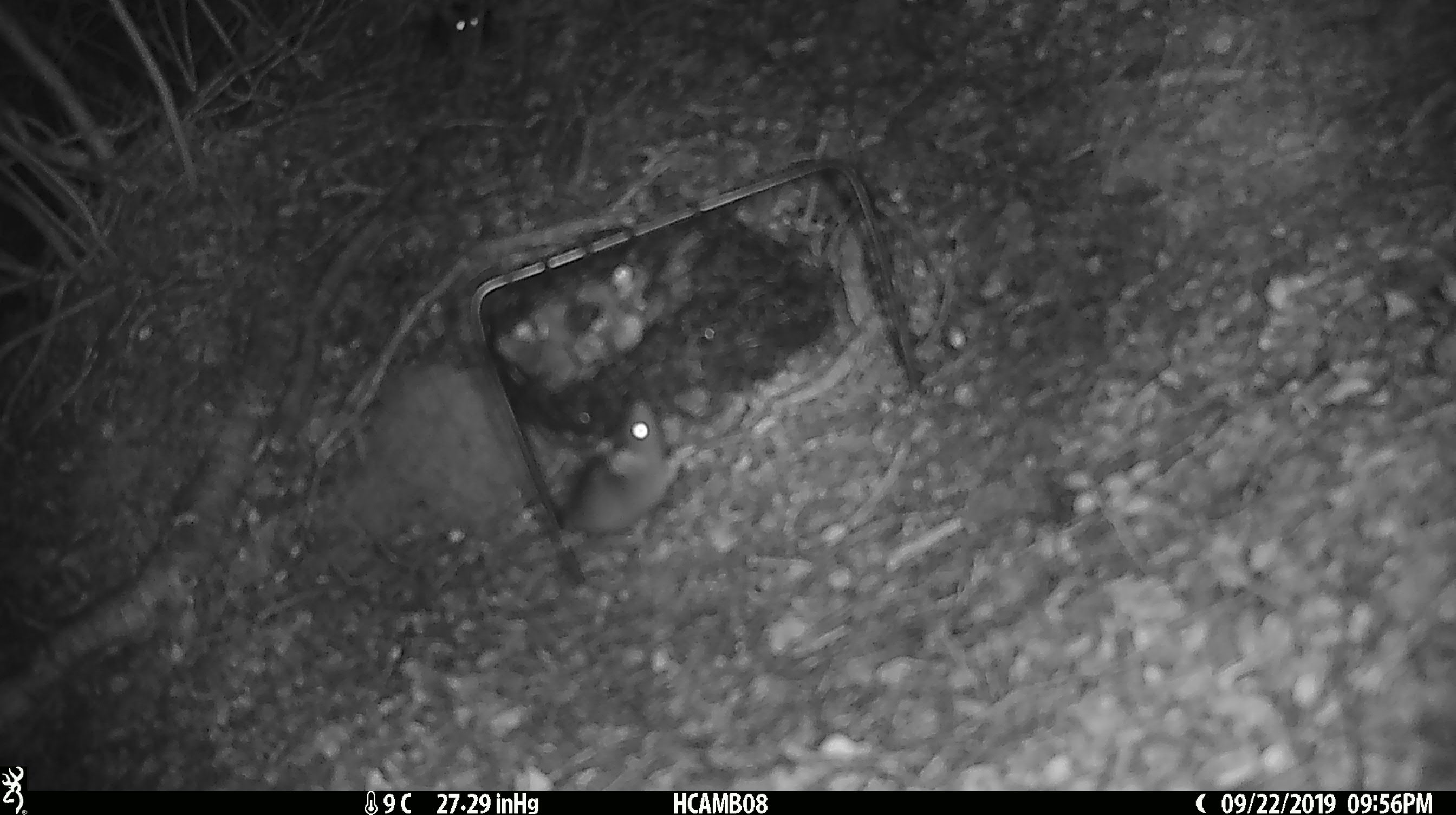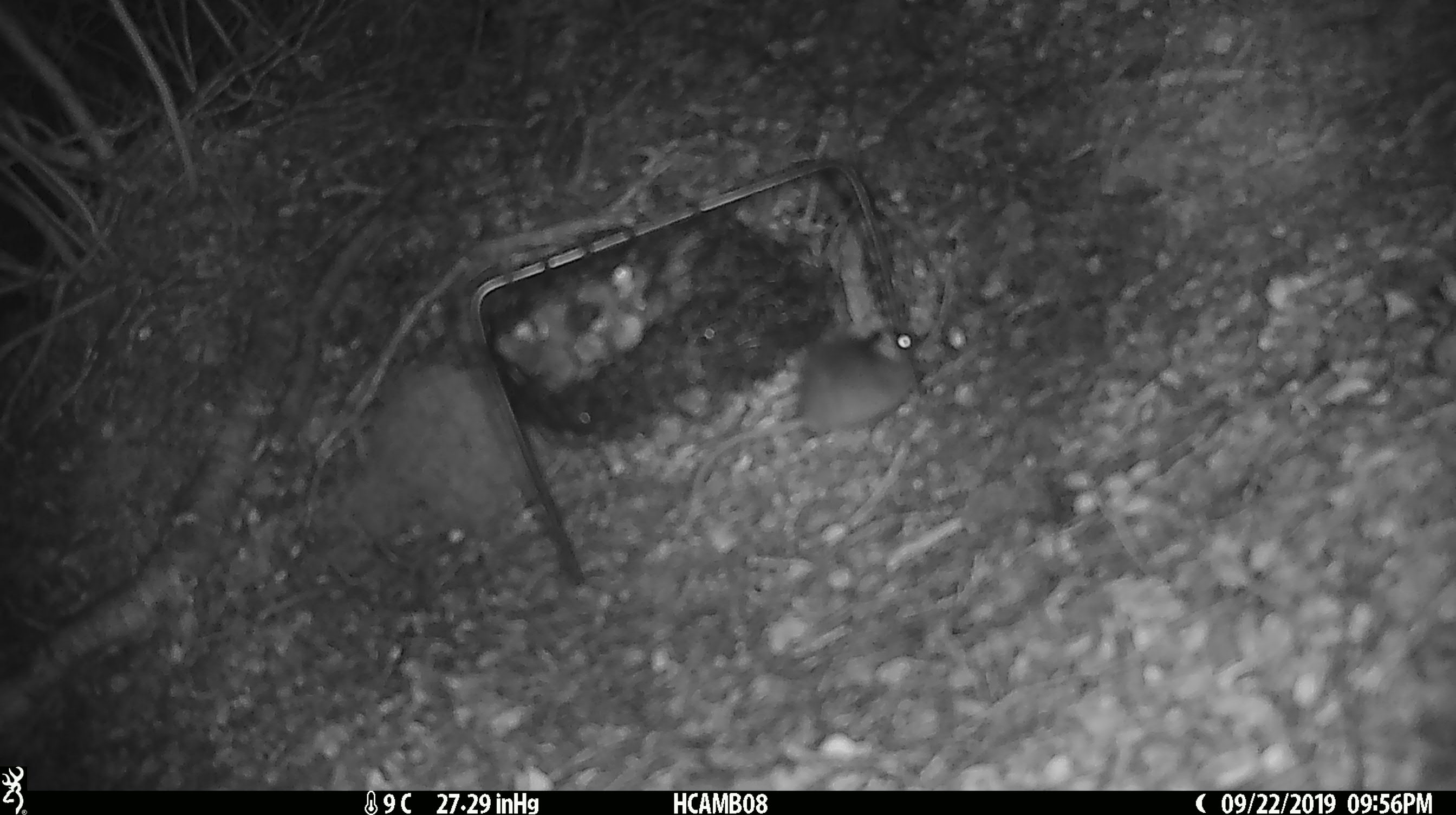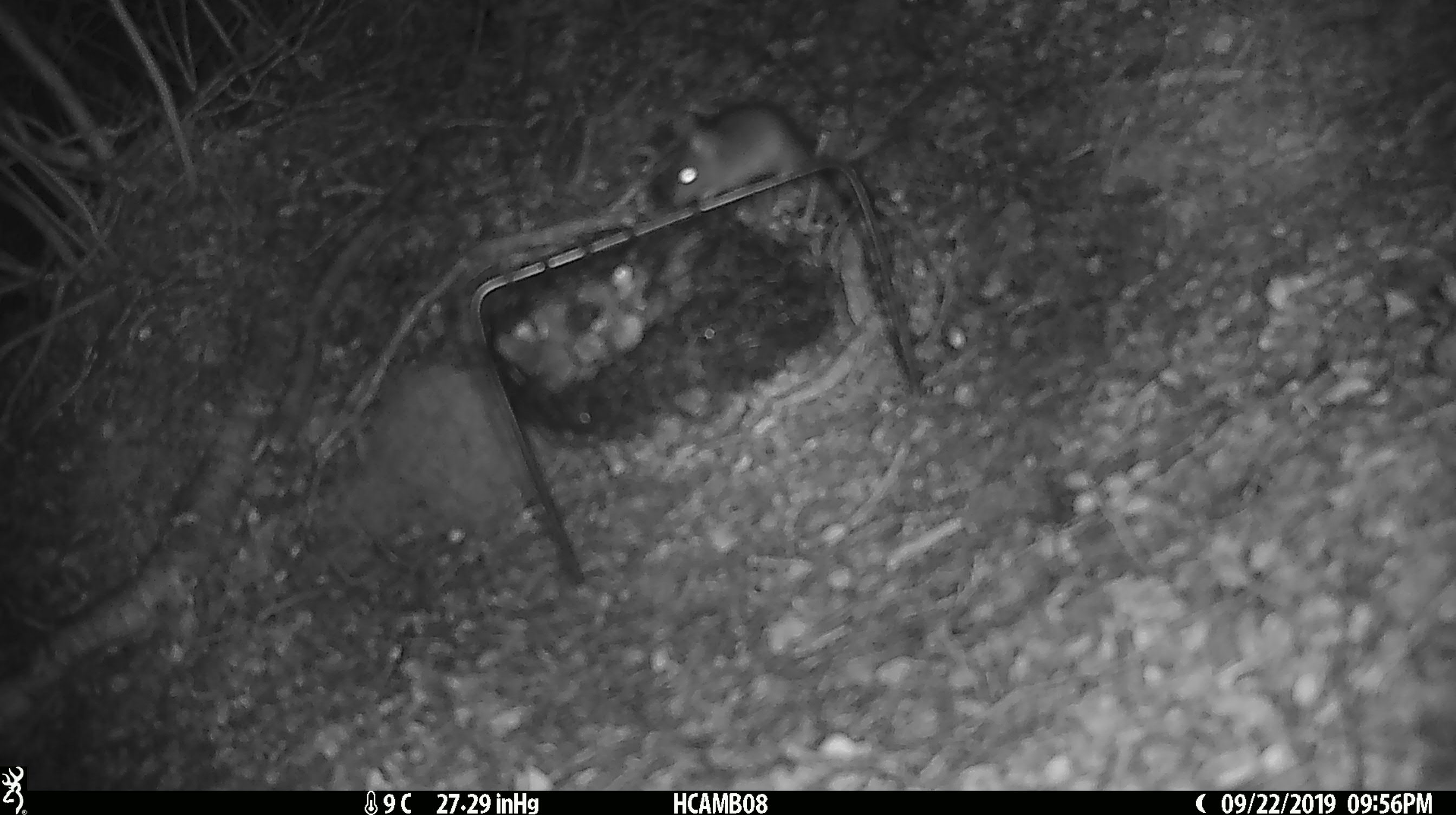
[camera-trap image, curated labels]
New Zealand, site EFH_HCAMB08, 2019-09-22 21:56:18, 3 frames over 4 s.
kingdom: Animalia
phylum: Chordata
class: Mammalia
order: Rodentia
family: Muridae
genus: Mus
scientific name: Mus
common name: mouse